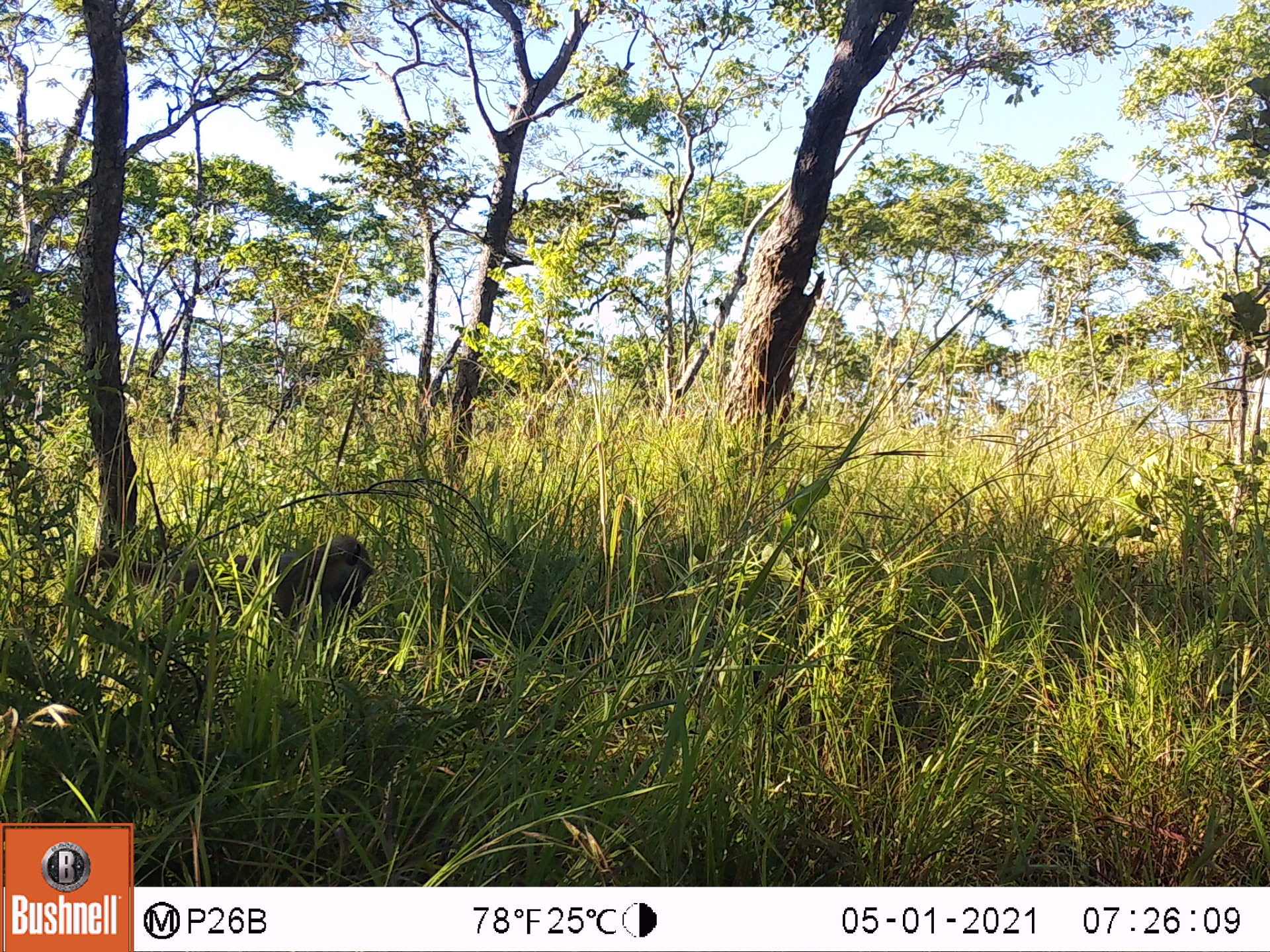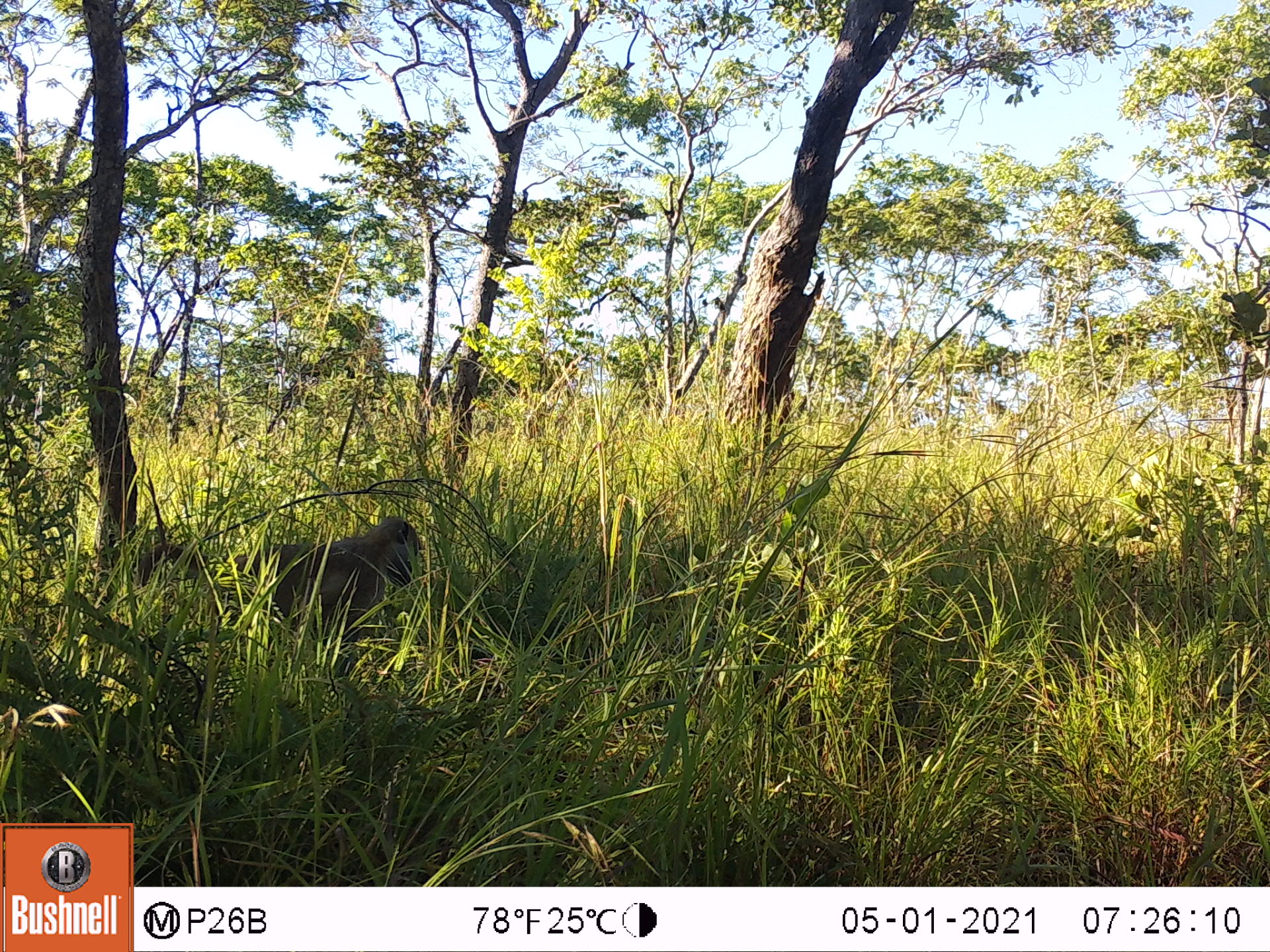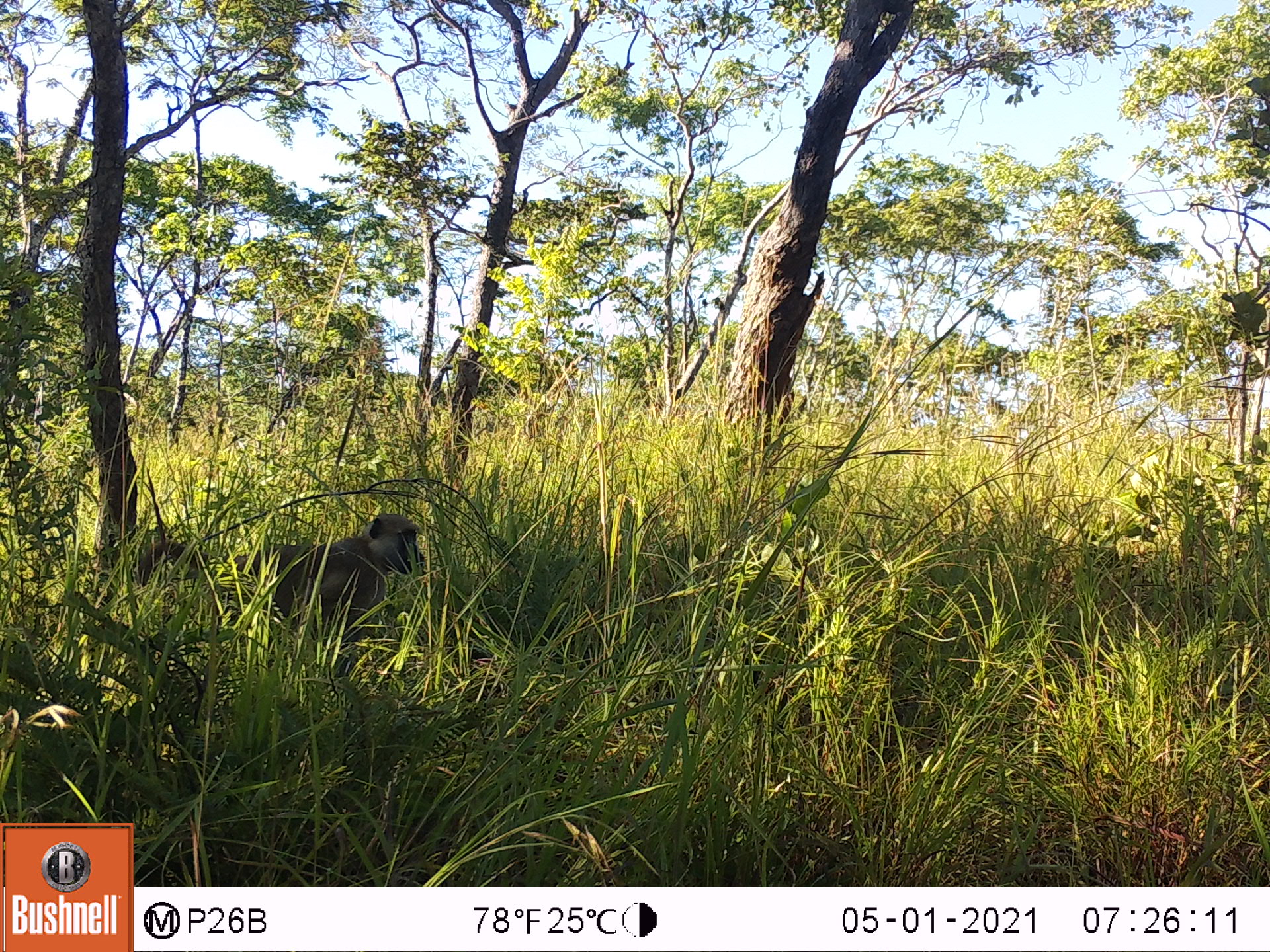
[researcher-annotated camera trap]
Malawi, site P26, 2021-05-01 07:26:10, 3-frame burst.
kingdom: Animalia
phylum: Chordata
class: Mammalia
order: Primates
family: Cercopithecidae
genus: Papio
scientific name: Papio cynocephalus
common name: yellow baboon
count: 1